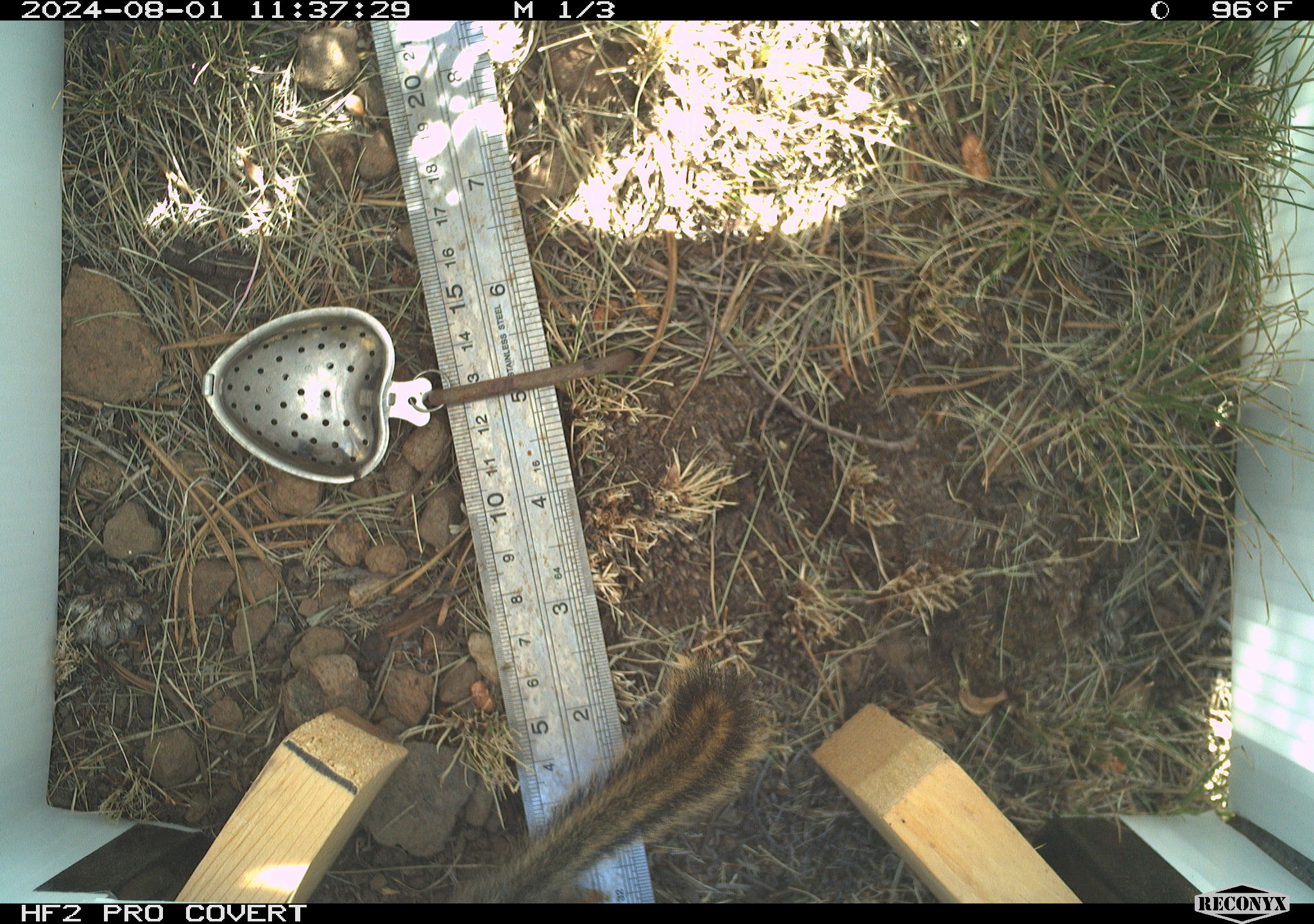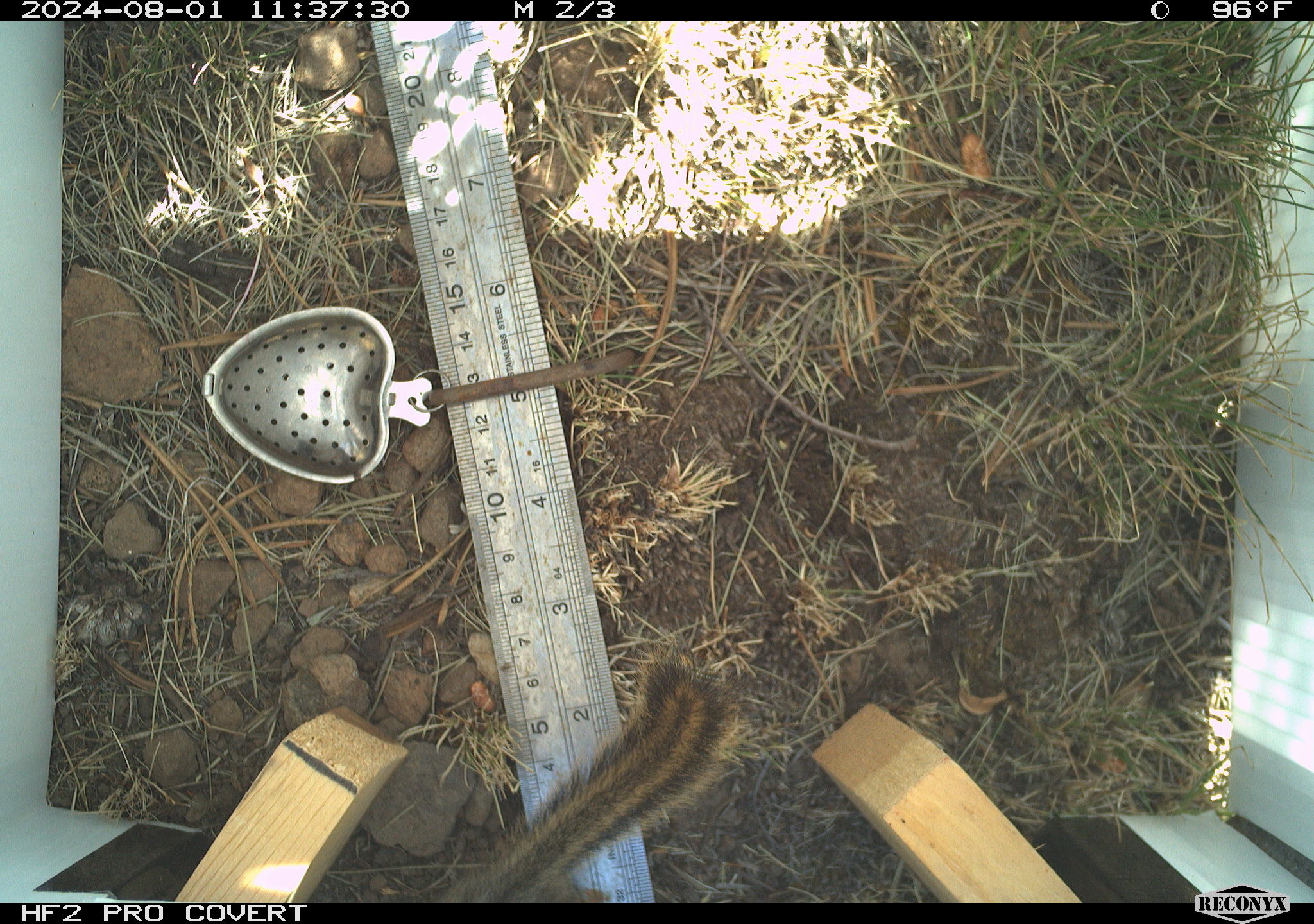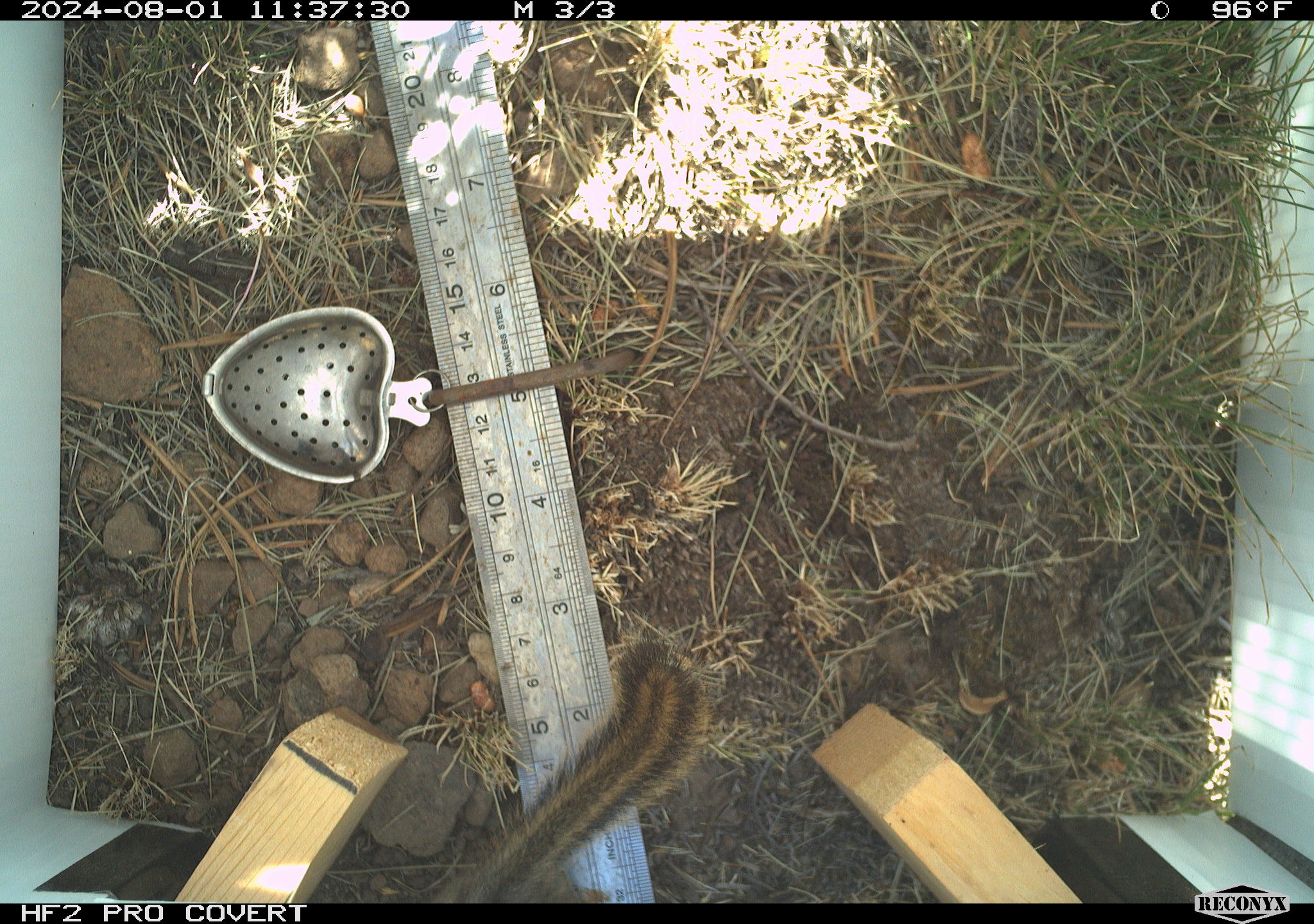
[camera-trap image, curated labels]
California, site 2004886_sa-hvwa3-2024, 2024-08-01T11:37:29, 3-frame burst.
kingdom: Animalia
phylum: Chordata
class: Mammalia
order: Rodentia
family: Sciuridae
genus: Neotamias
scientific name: Neotamias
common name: western chipmunks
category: neotamias species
Neotamias species (western chipmunks) (Neotamias).